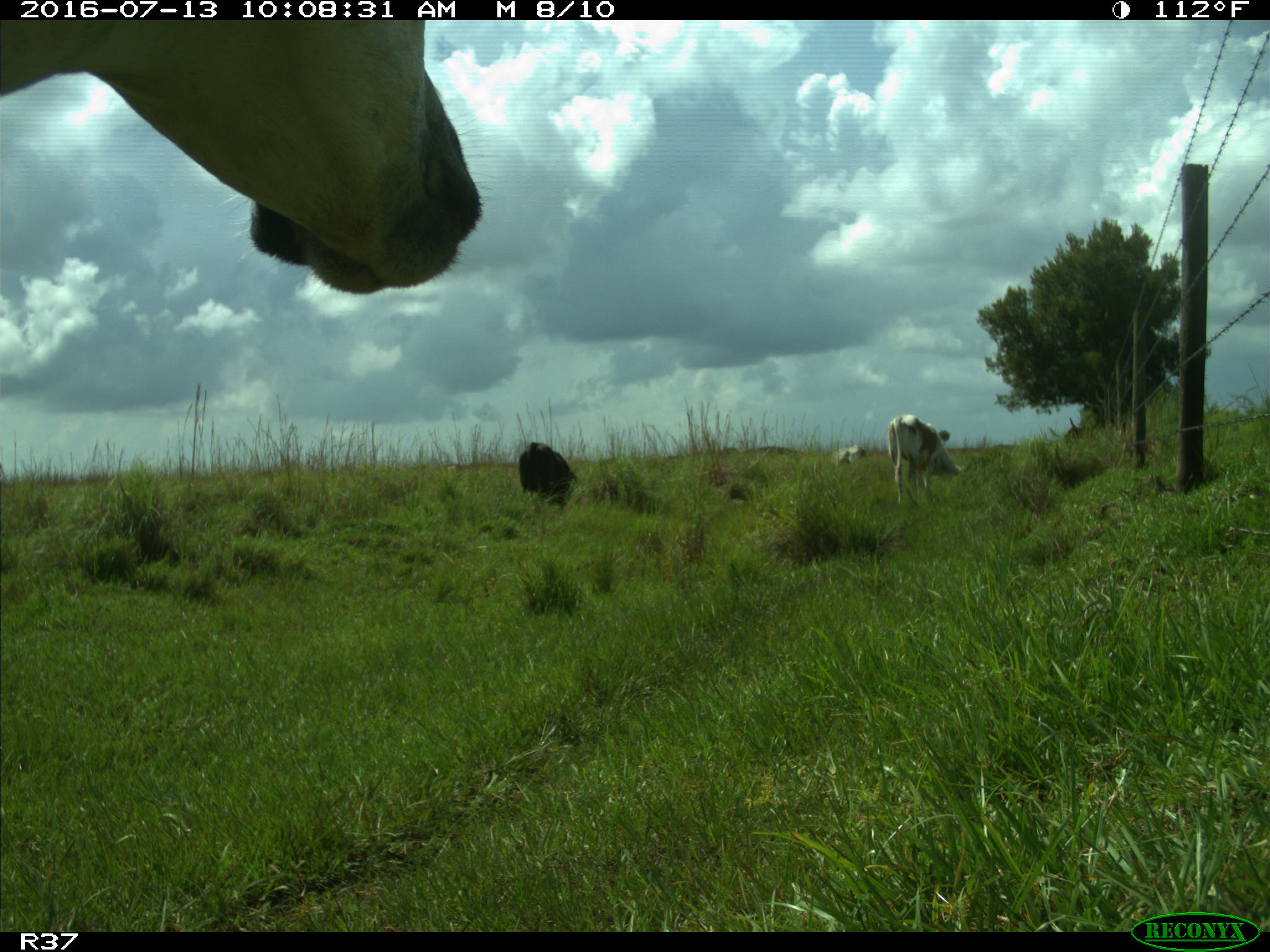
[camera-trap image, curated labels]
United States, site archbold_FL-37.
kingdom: Animalia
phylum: Chordata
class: Mammalia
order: Artiodactyla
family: Bovidae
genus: Bos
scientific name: Bos taurus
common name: domestic cow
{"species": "Bos taurus (domestic cow)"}